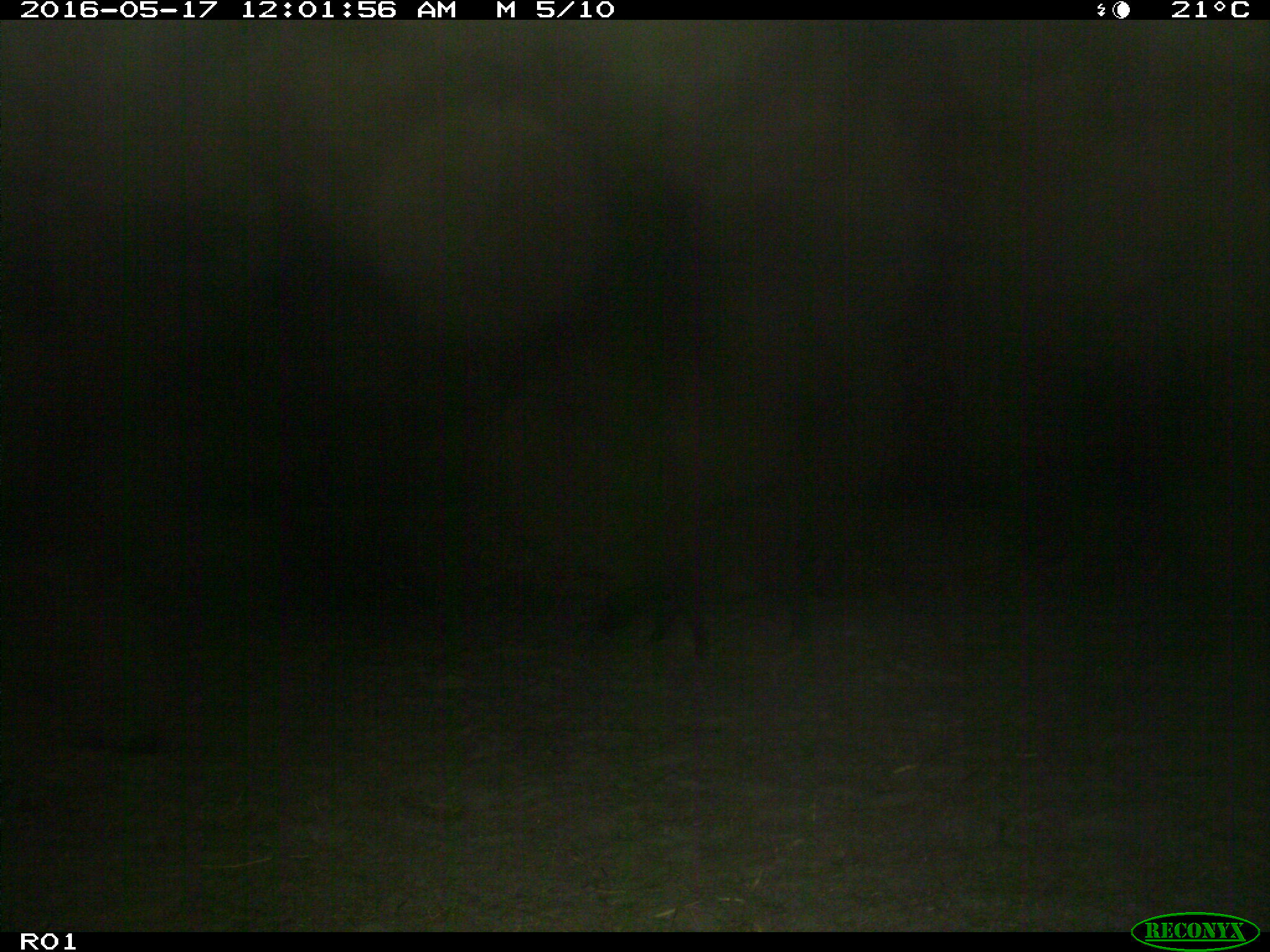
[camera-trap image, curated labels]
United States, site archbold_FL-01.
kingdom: Animalia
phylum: Chordata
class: Mammalia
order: Artiodactyla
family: Suidae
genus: Sus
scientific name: Sus scrofa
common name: wild boar